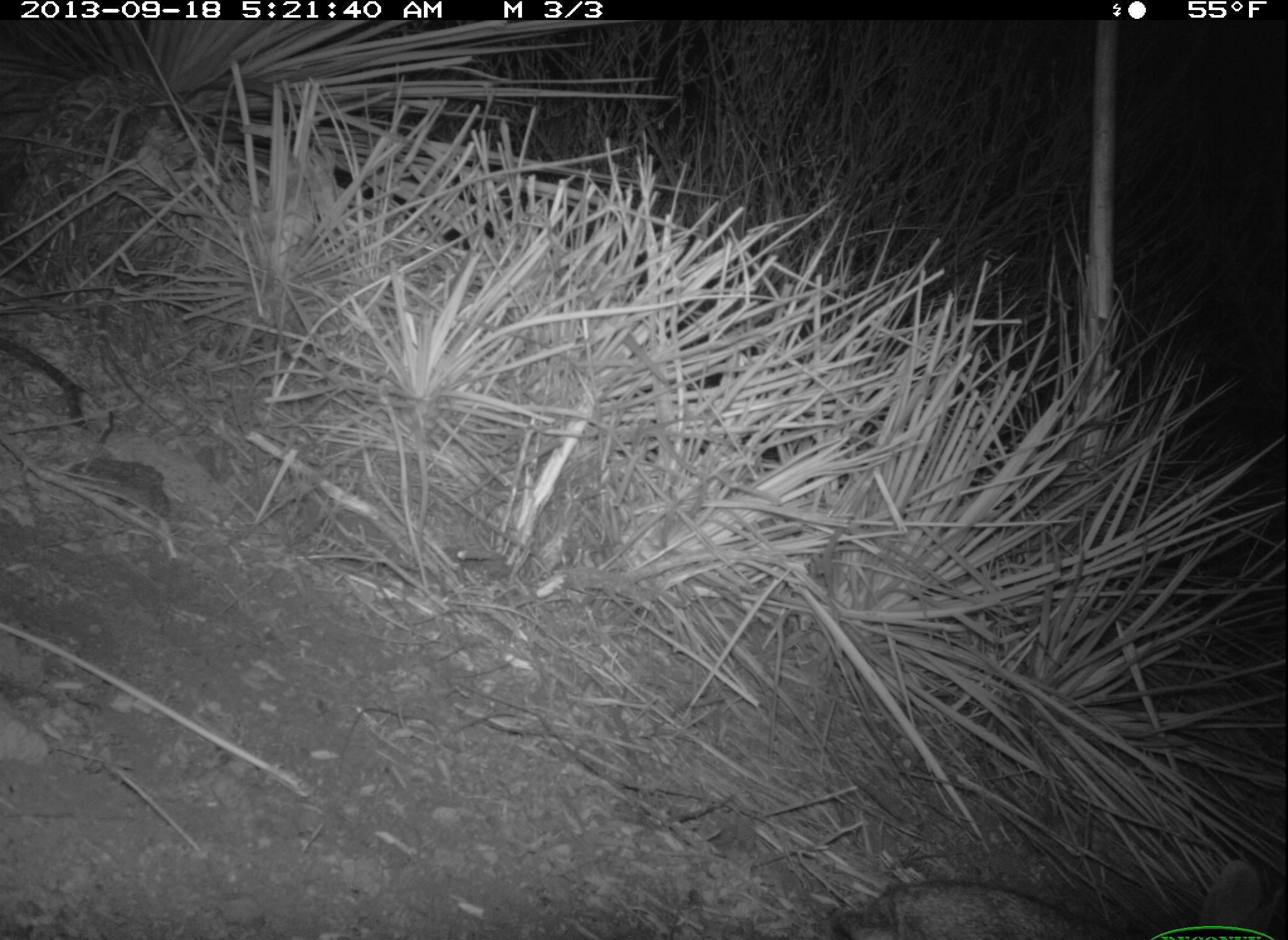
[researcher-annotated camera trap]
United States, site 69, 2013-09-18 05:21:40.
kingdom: Animalia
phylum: Chordata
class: Mammalia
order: Lagomorpha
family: Leporidae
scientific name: Leporidae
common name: rabbits and hares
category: rabbit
Rabbit (rabbits and hares) (Leporidae).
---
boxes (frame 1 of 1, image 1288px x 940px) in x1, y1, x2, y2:
rabbit: 837, 860, 1287, 940